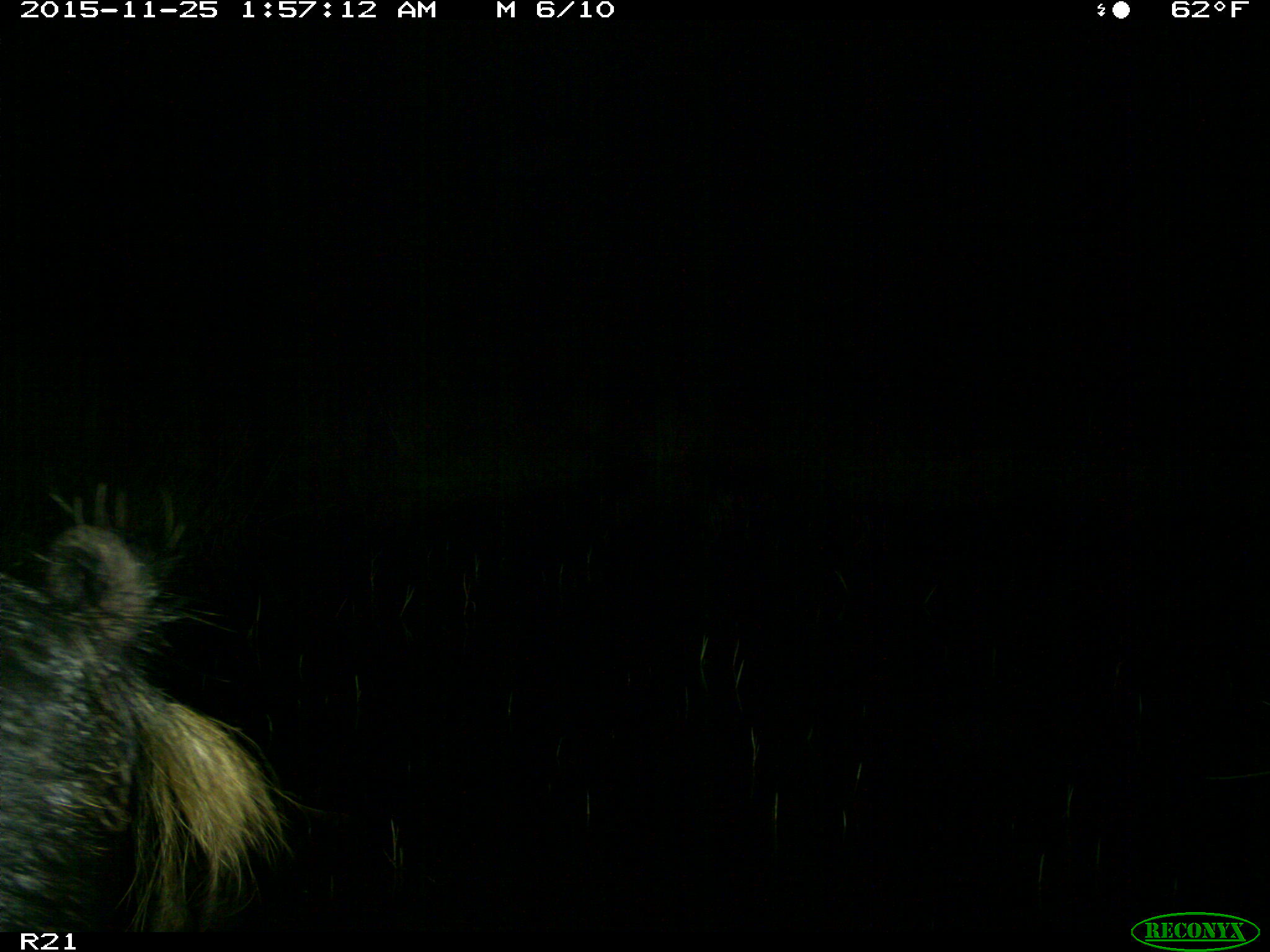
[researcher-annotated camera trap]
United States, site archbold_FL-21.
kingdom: Animalia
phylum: Chordata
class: Mammalia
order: Artiodactyla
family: Suidae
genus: Sus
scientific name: Sus scrofa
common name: wild boar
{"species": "Sus scrofa (wild boar)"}